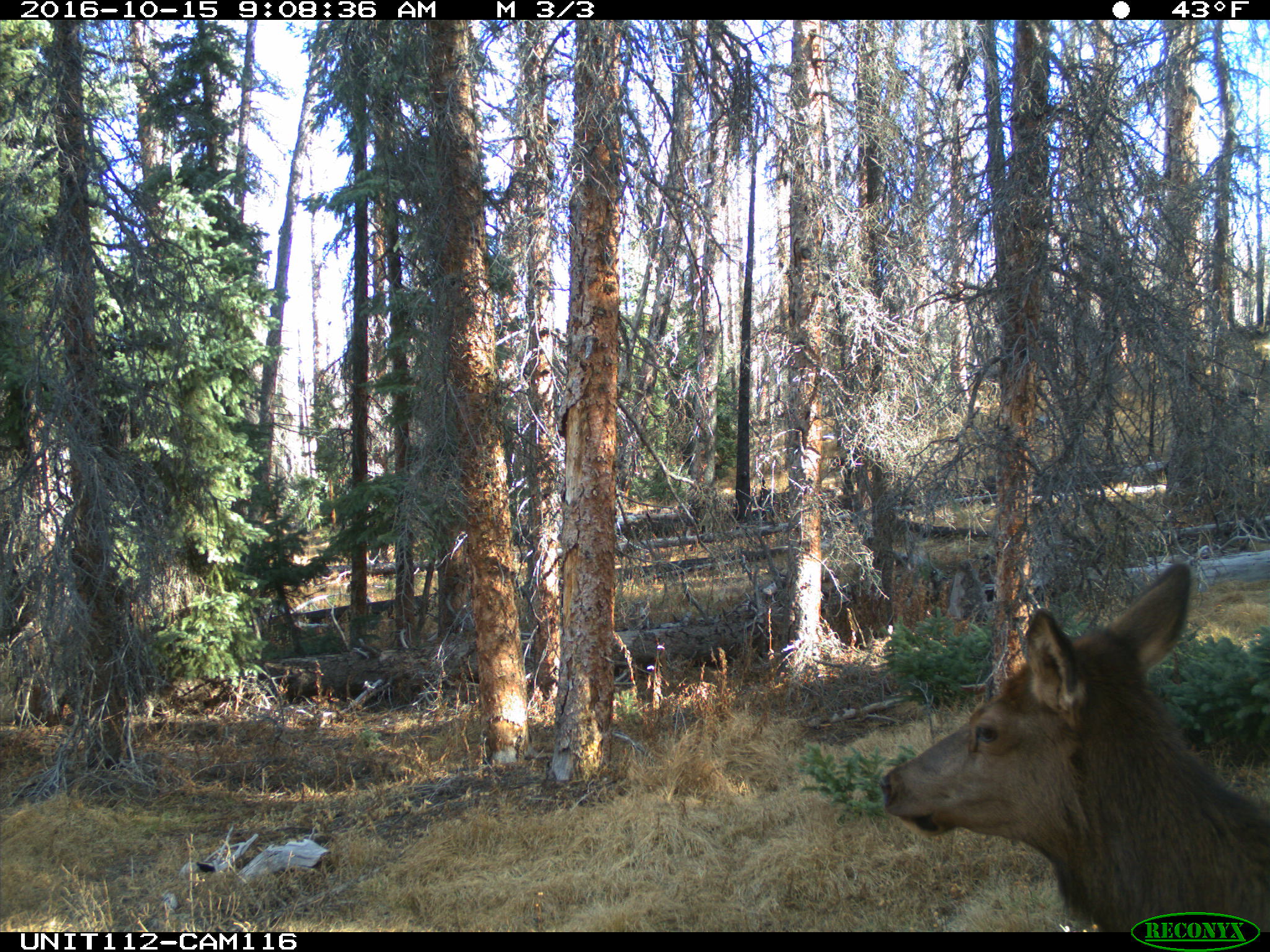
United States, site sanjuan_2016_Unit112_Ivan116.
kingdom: Animalia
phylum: Chordata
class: Mammalia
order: Artiodactyla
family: Cervidae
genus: Cervus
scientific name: Cervus elaphus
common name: red deer